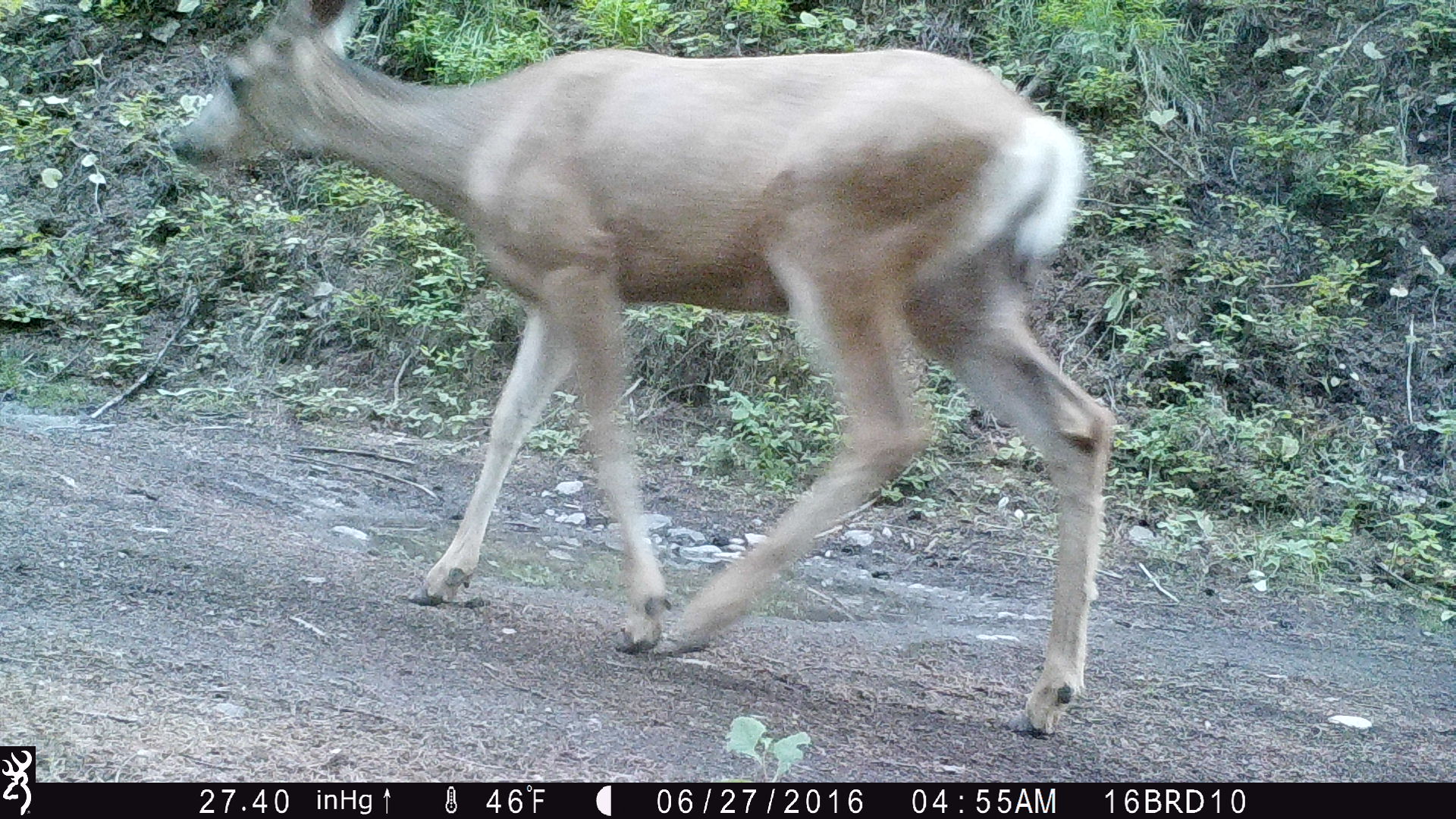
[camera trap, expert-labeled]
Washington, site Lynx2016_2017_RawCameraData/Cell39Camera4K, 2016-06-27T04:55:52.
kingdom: Animalia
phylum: Chordata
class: Mammalia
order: Artiodactyla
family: Cervidae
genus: Odocoileus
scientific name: Odocoileus hemionus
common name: mule deer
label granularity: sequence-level